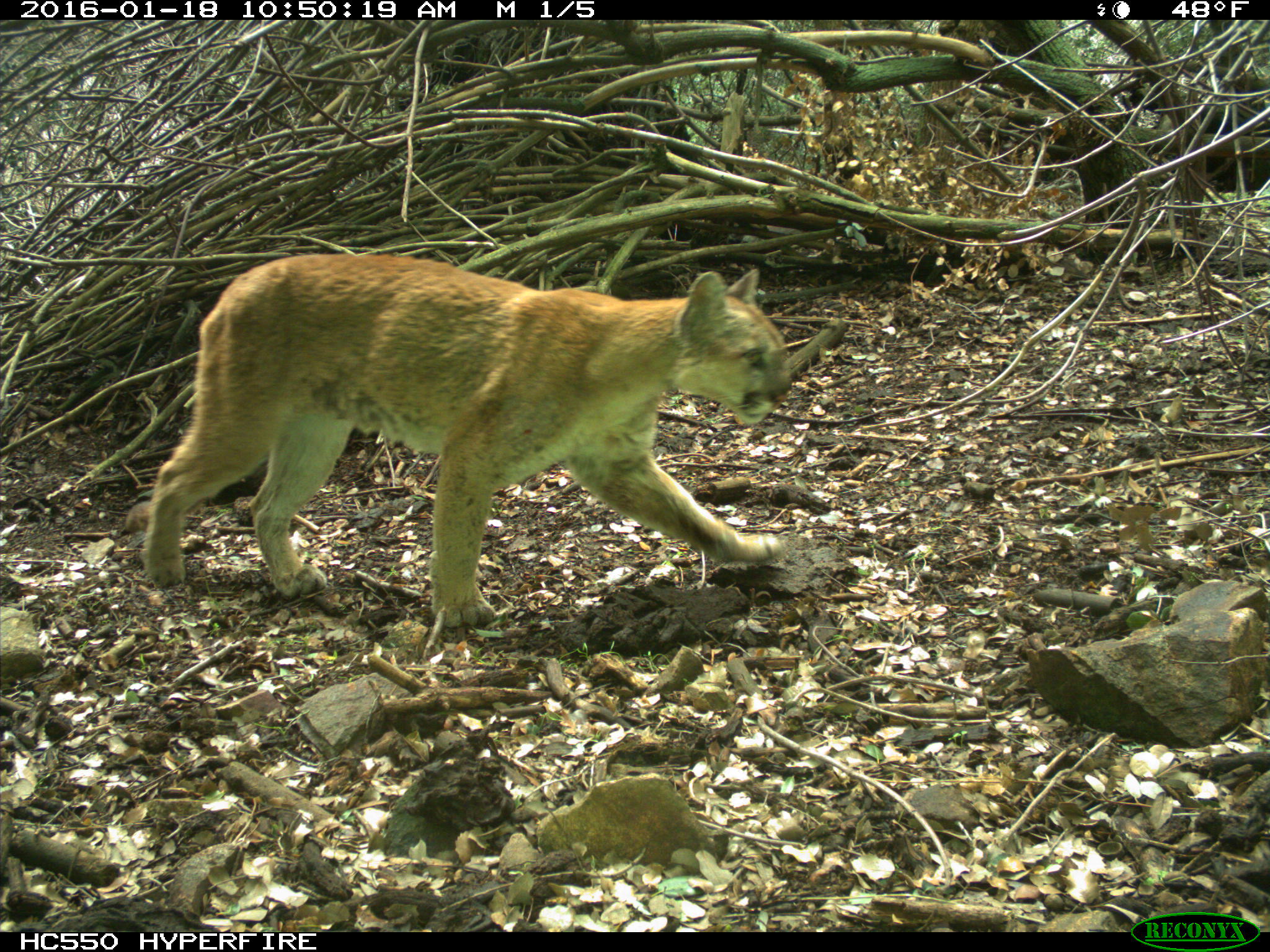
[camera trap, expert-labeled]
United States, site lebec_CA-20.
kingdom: Animalia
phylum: Chordata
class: Mammalia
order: Carnivora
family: Felidae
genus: Puma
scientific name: Puma concolor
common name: mountain lion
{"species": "Puma concolor (mountain lion)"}